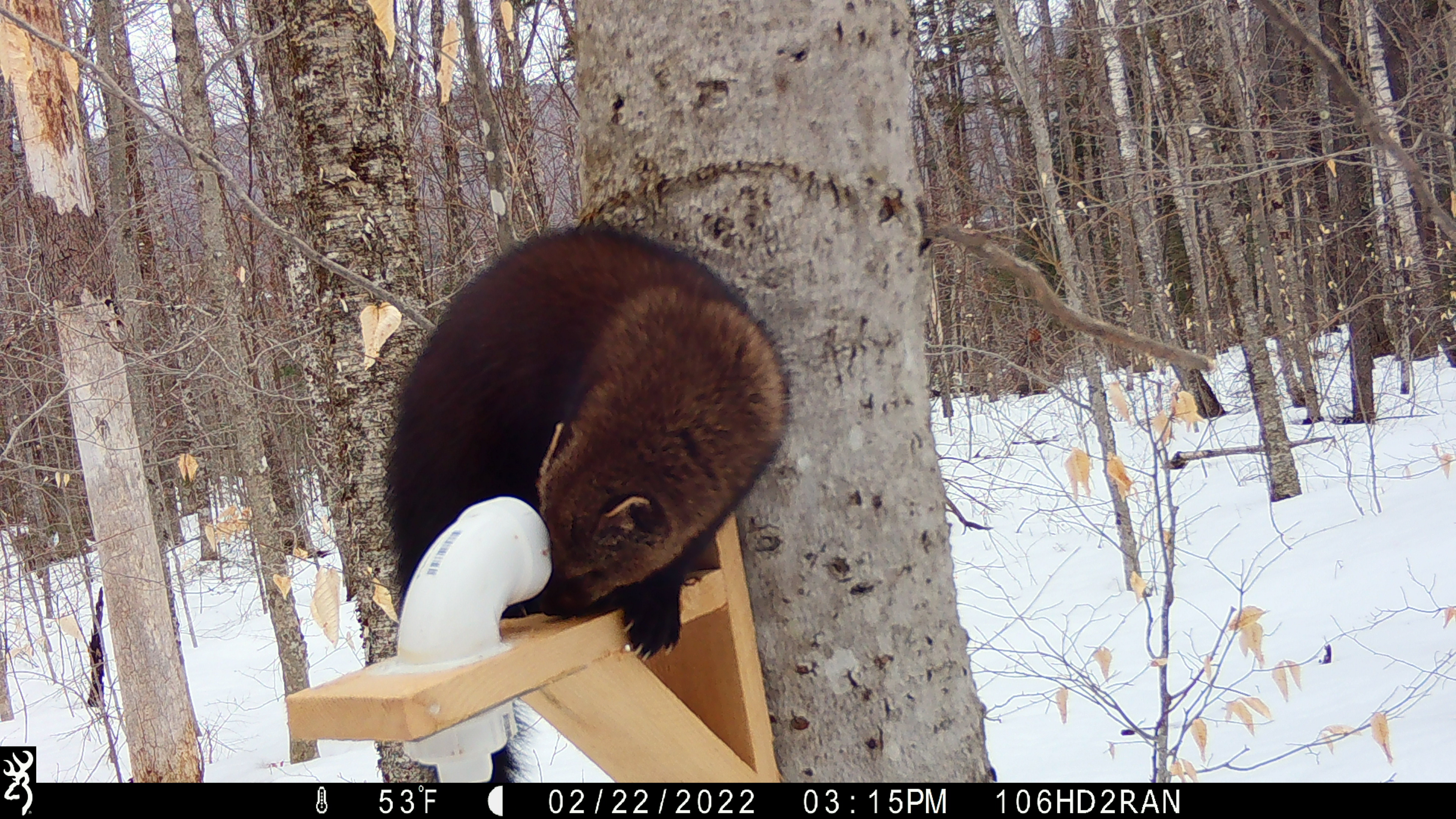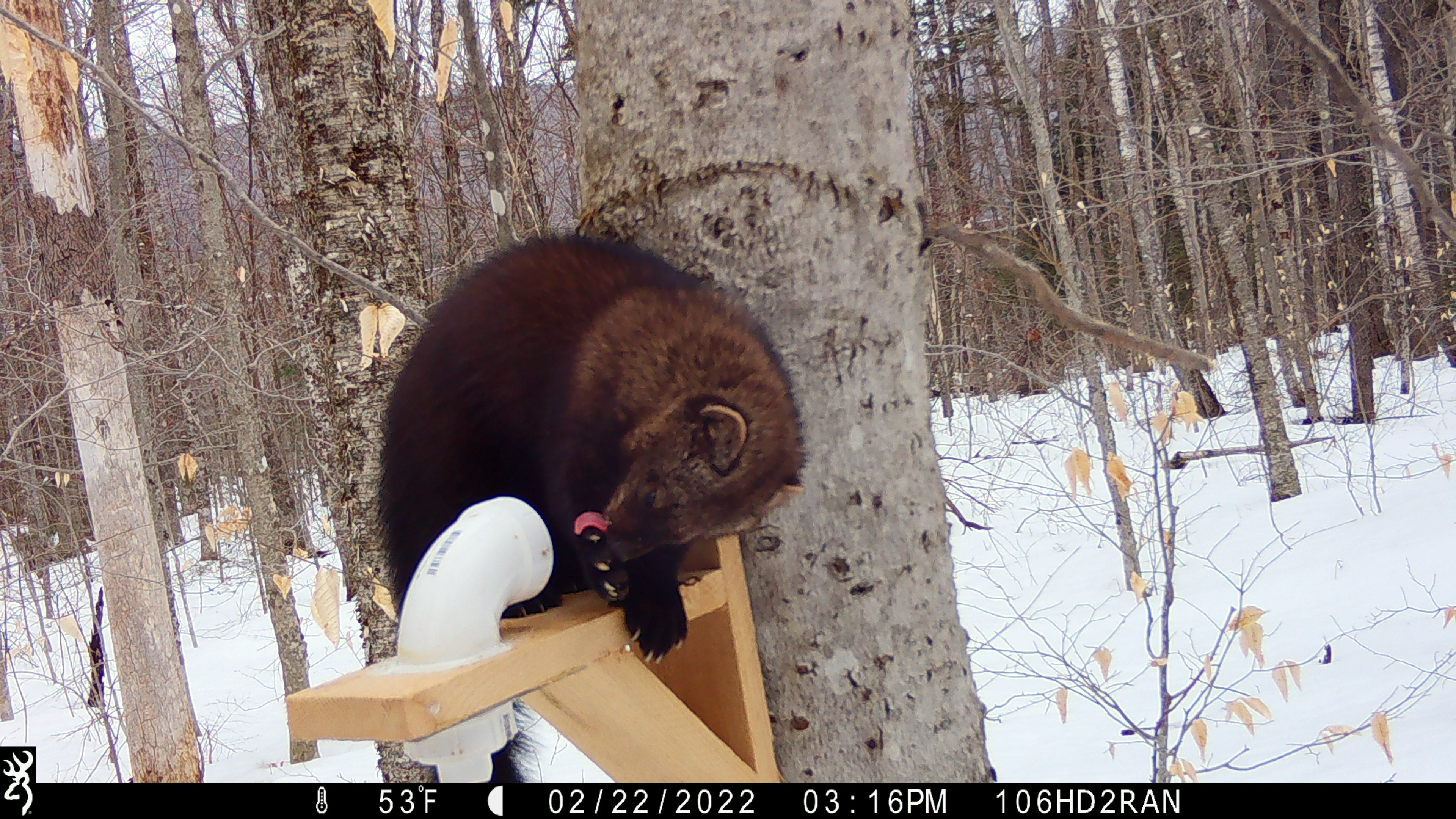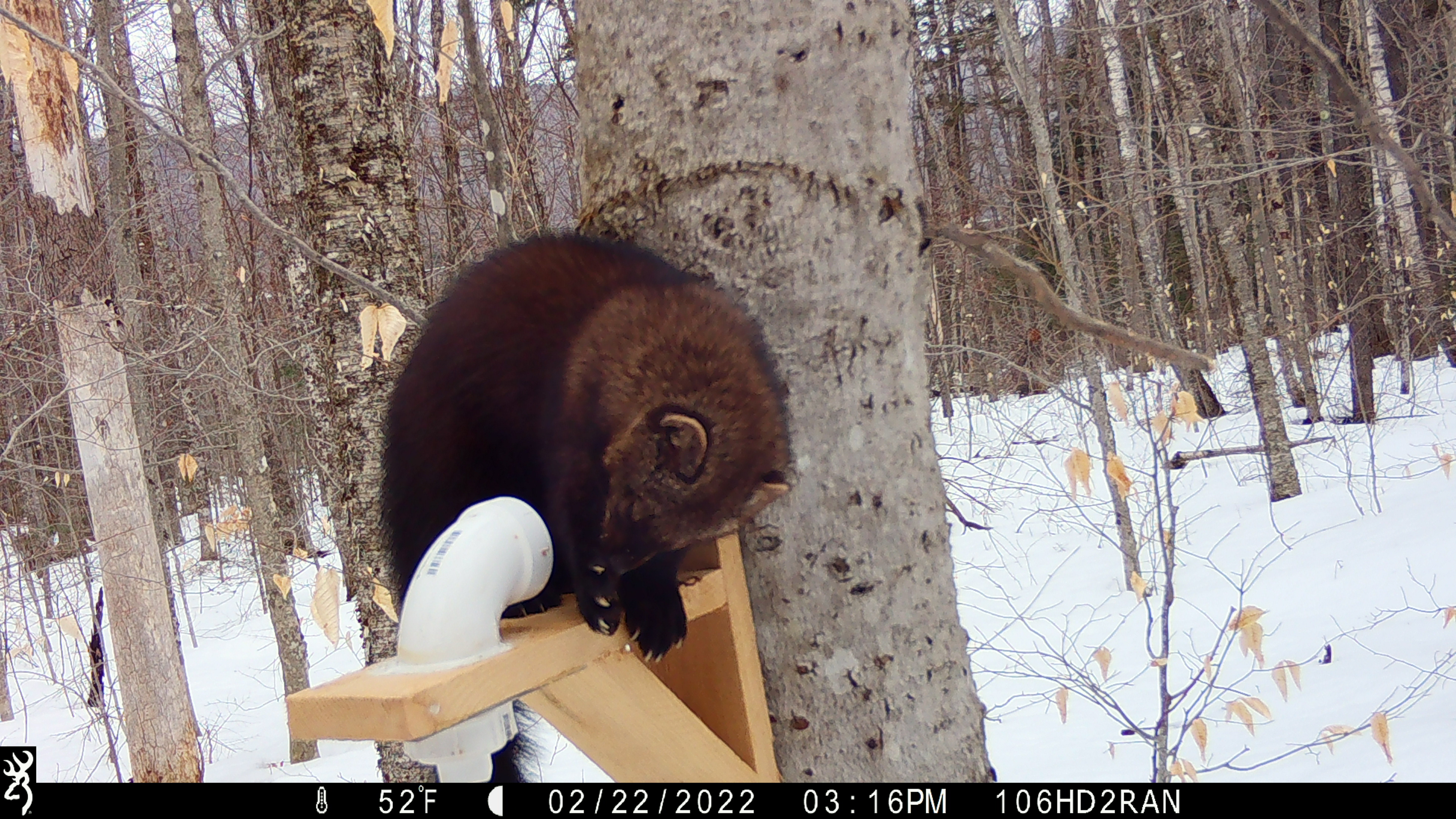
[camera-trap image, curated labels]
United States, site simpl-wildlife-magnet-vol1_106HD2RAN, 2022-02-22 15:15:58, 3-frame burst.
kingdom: Animalia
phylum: Chordata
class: Mammalia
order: Carnivora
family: Mustelidae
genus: Pekania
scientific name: Pekania pennanti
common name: fisher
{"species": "fisher (Pekania pennanti)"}